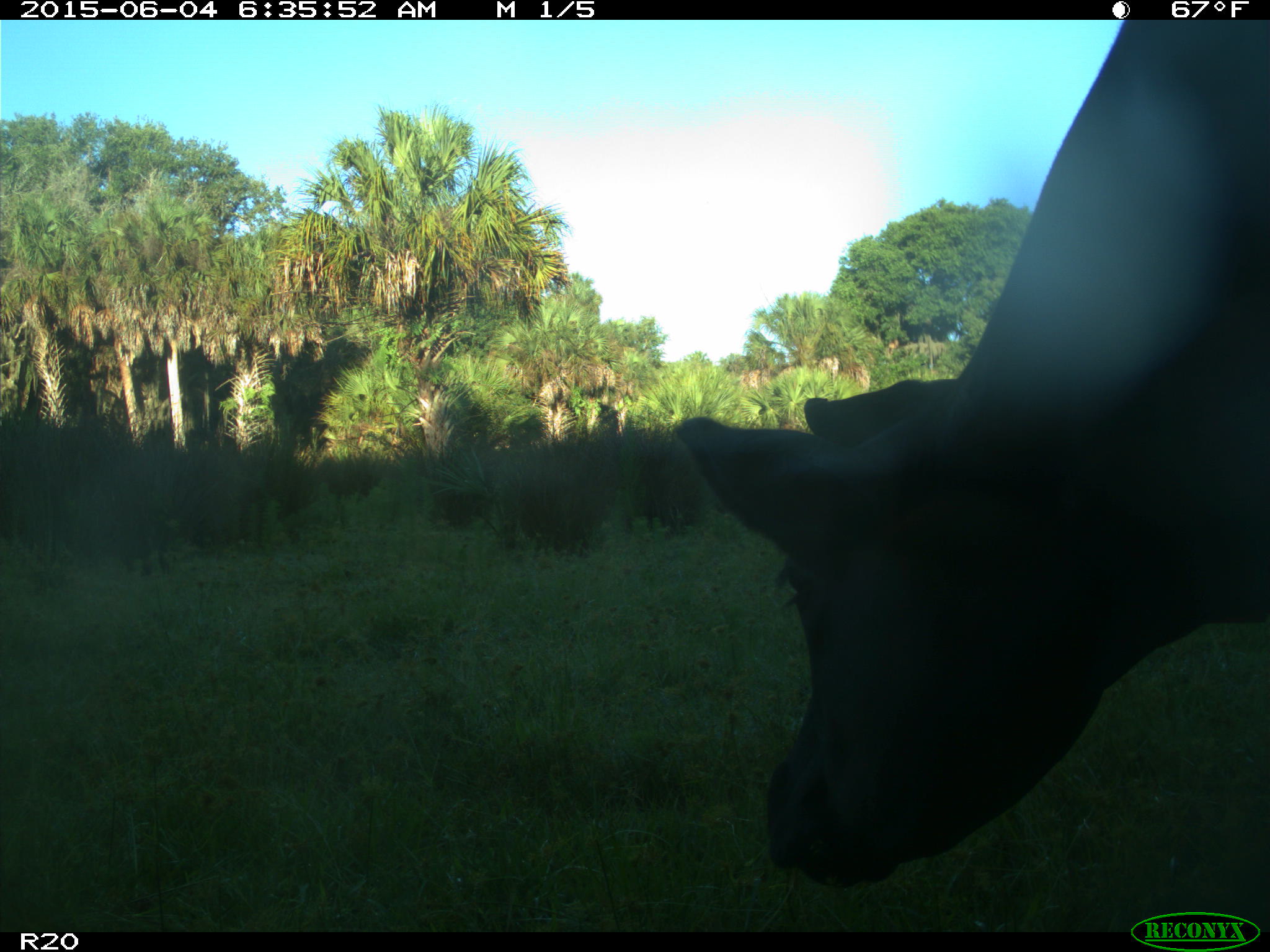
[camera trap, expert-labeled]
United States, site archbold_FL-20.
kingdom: Animalia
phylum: Chordata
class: Mammalia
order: Artiodactyla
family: Bovidae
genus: Bos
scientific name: Bos taurus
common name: domestic cow